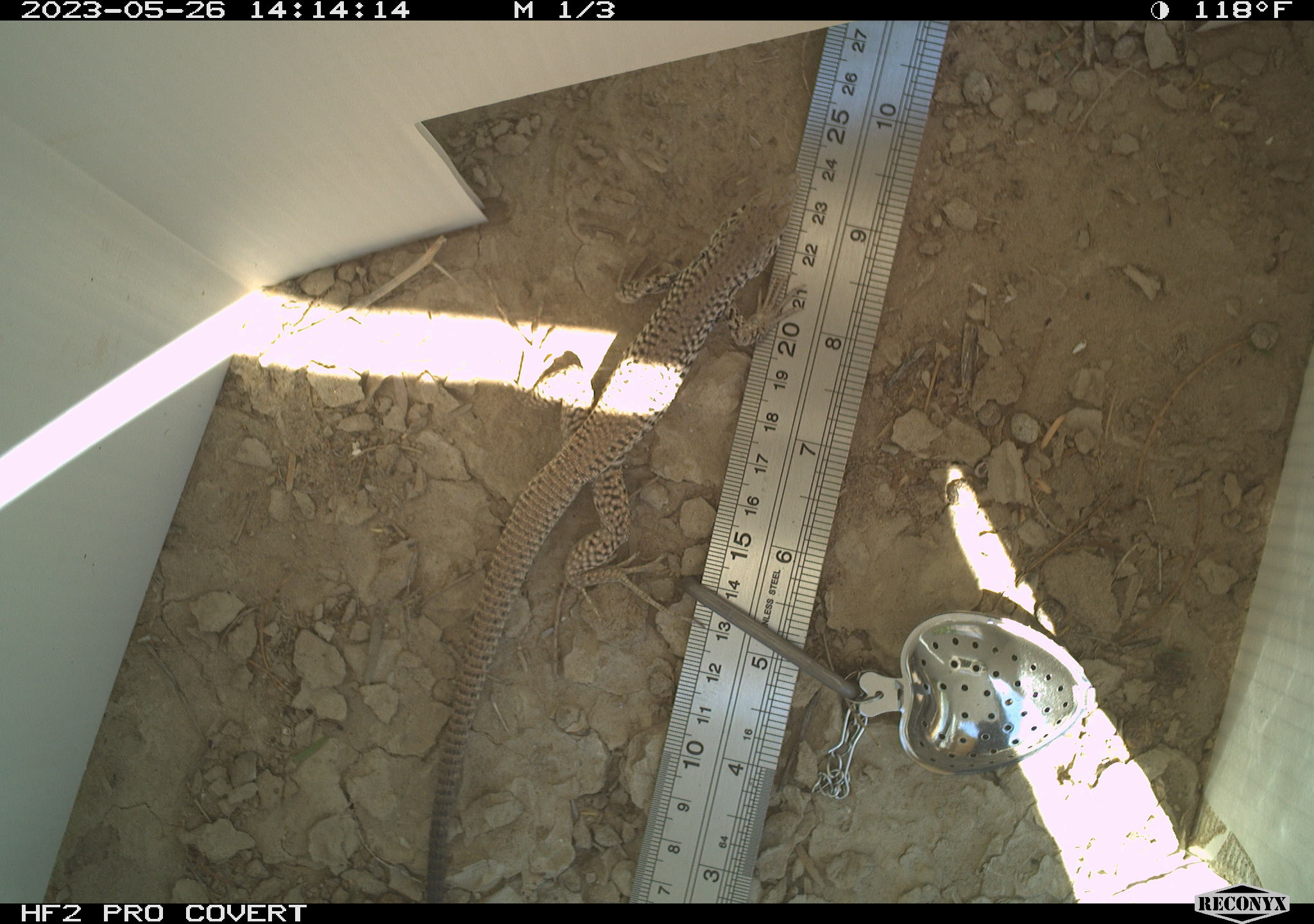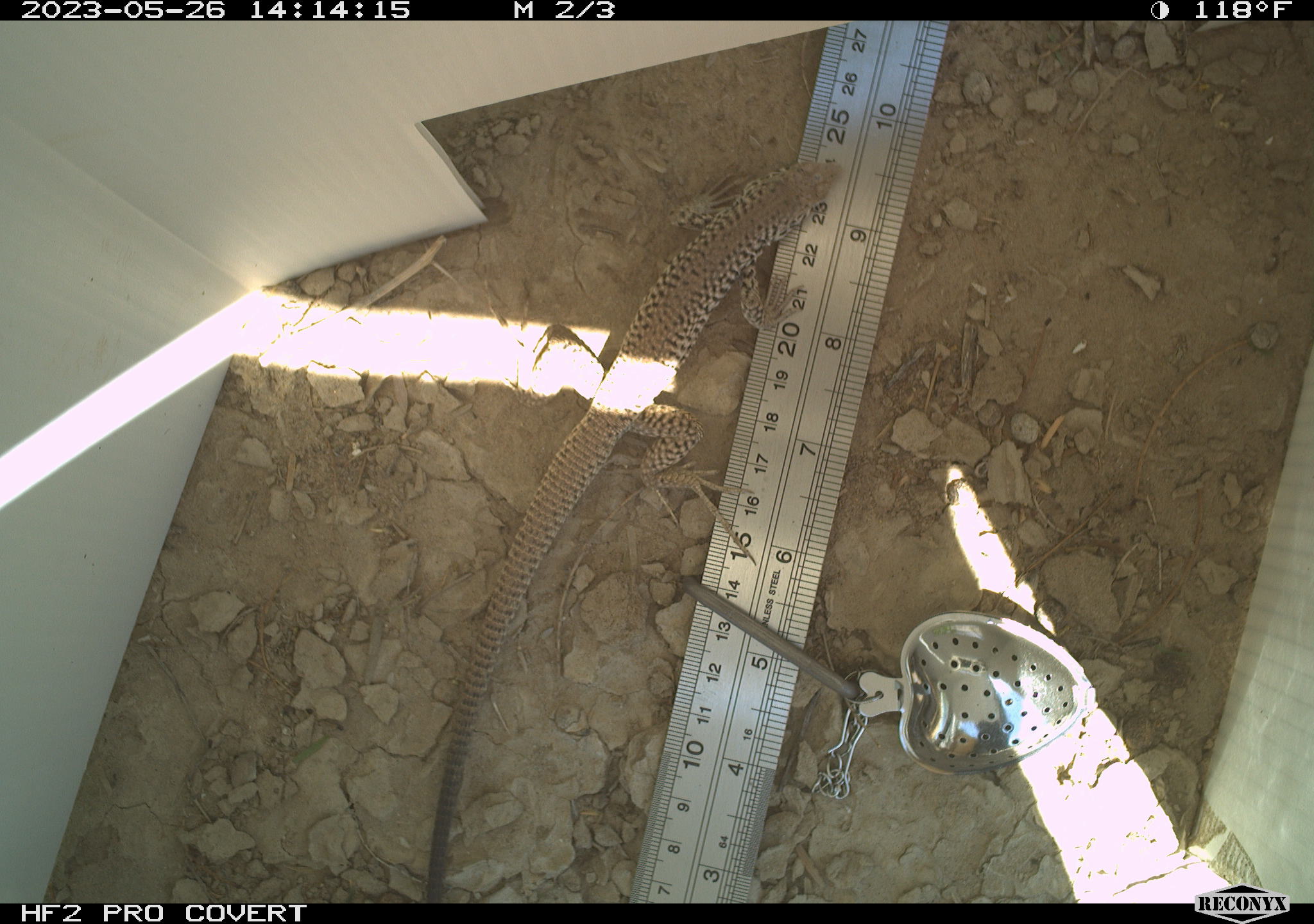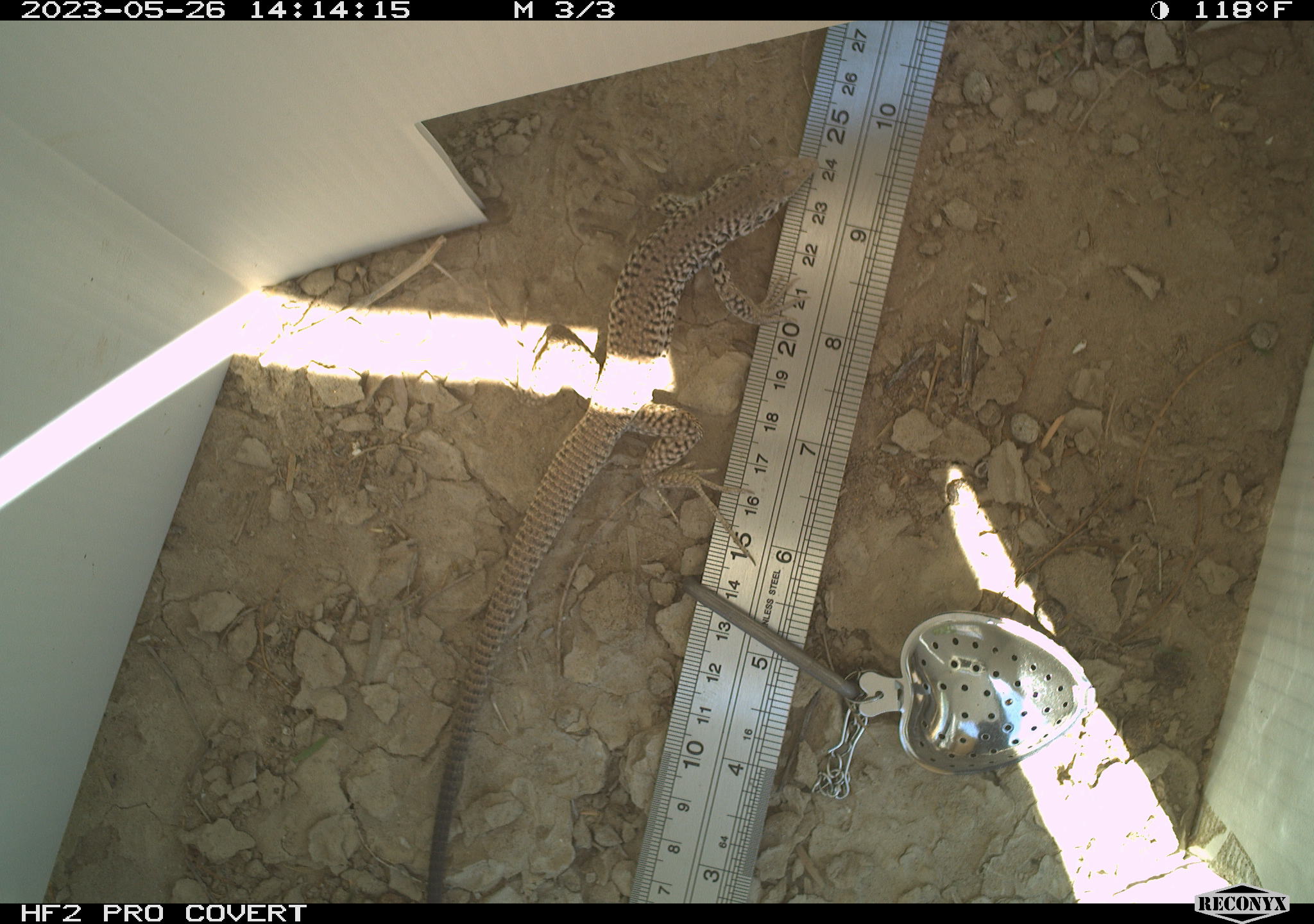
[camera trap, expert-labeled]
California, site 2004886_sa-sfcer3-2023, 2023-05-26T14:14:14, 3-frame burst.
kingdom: Animalia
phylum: Chordata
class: Reptilia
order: Squamata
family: Teiidae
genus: Aspidoscelis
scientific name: Aspidoscelis tigris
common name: western whiptail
Western whiptail (Aspidoscelis tigris).